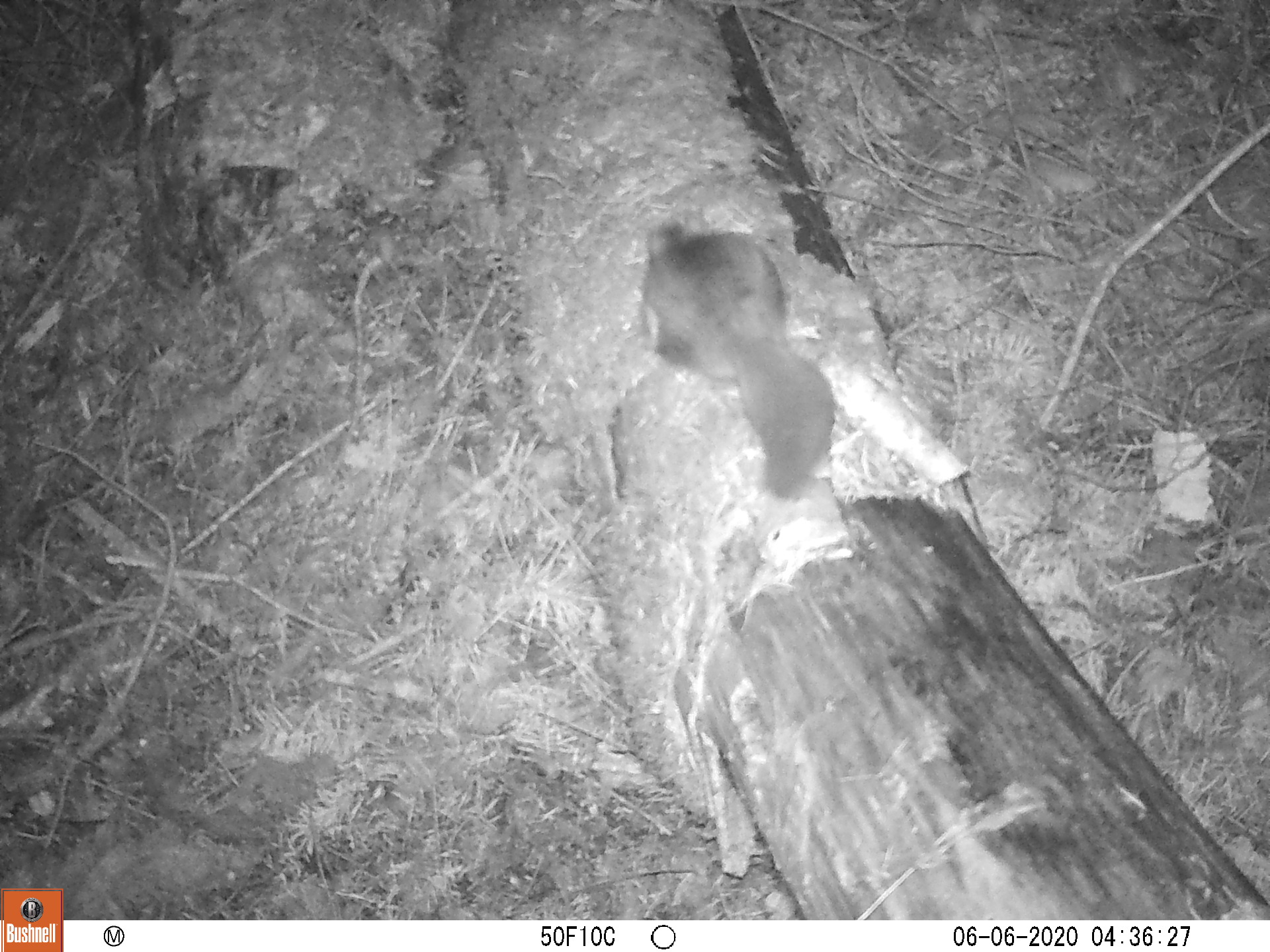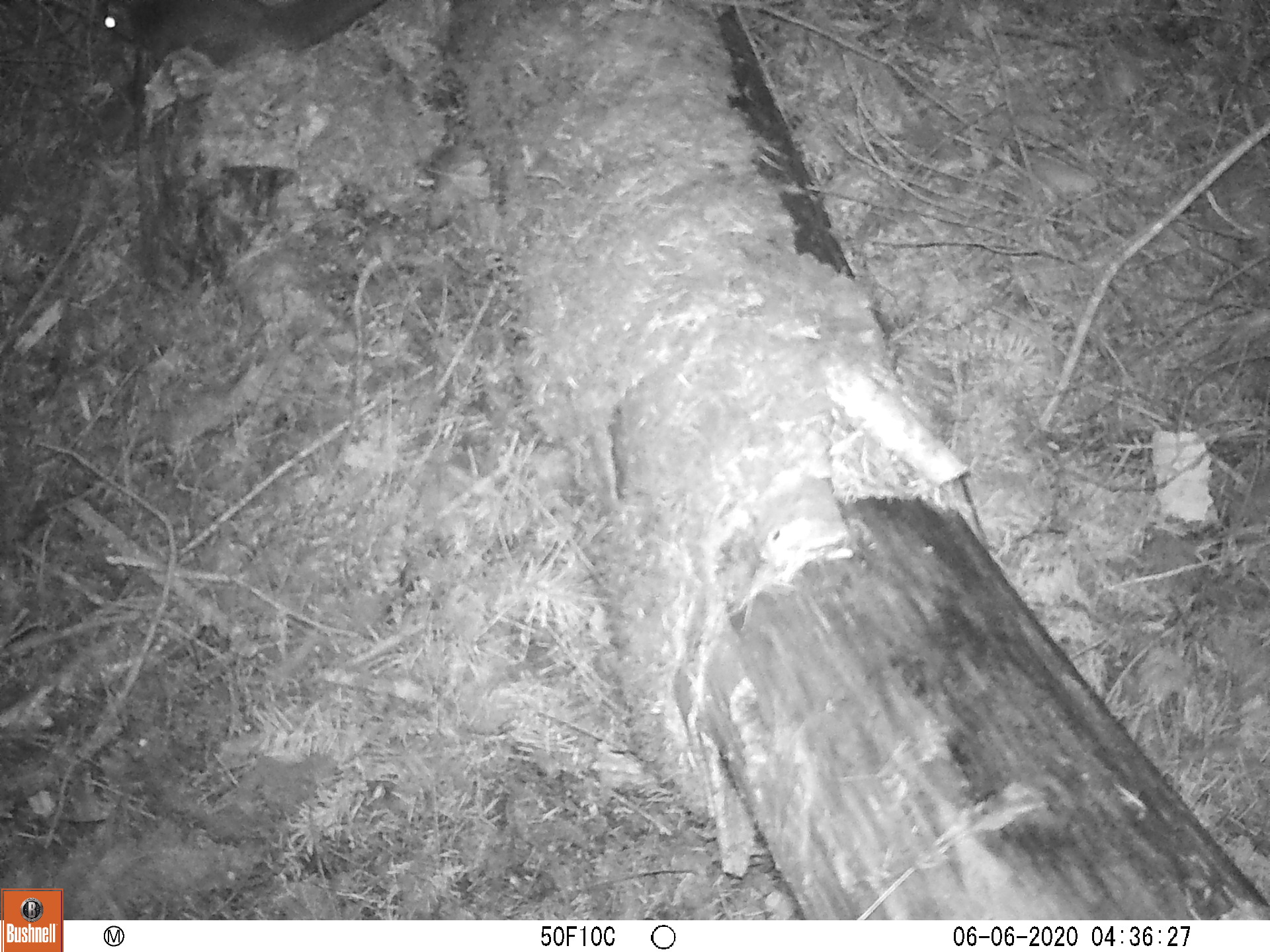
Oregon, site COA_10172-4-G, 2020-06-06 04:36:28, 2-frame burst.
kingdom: Animalia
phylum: Chordata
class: Mammalia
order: Rodentia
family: Sciuridae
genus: Glaucomys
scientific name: Glaucomys oregonensis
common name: humboldt's flying squirrel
Humboldt's flying squirrel (Glaucomys oregonensis).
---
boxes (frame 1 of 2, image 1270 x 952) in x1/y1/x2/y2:
humboldt's flying squirrel: 621/208/847/507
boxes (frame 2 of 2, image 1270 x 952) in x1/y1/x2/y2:
humboldt's flying squirrel: 75/4/394/87